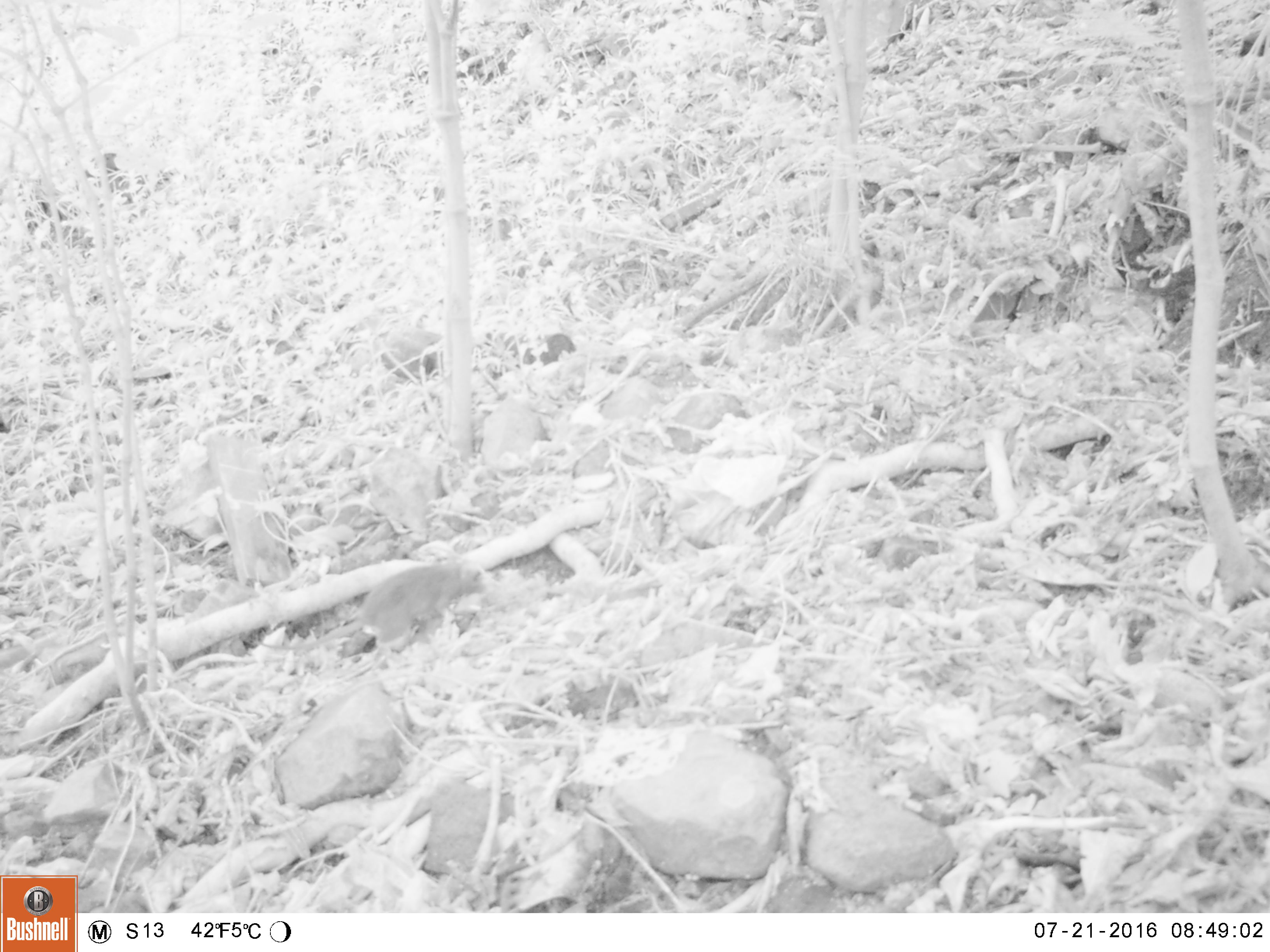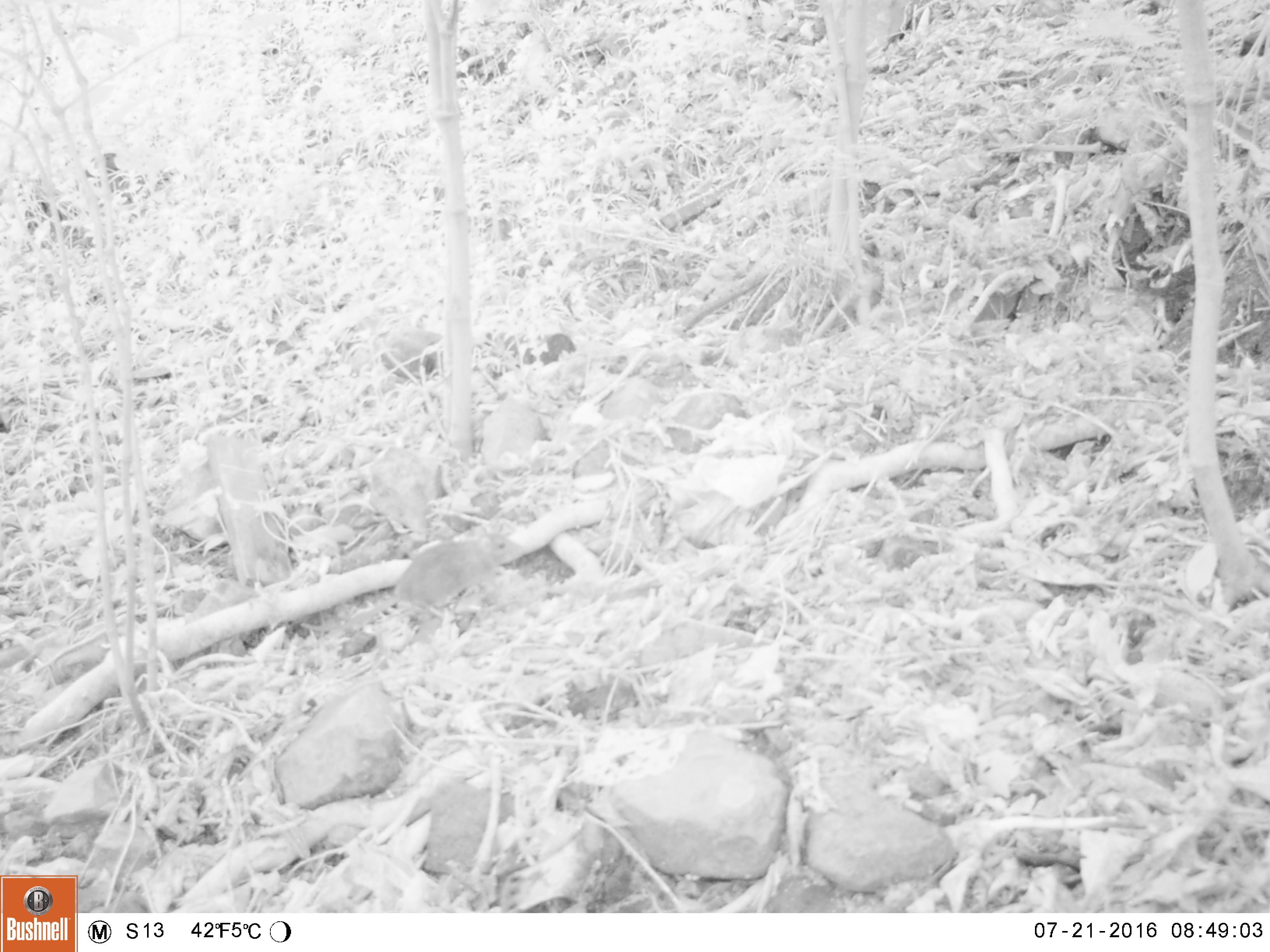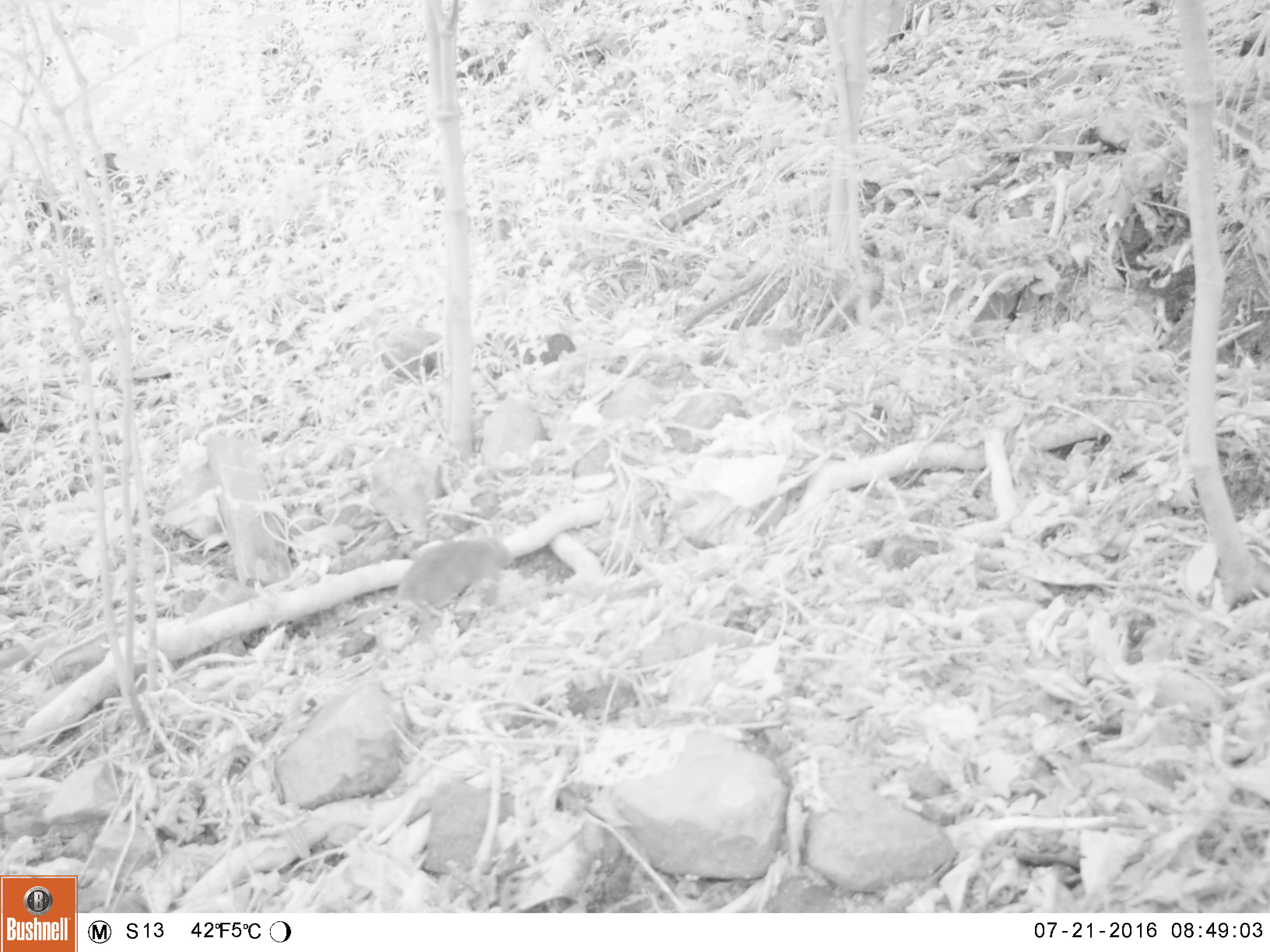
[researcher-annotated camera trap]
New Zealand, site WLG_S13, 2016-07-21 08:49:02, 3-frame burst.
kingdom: Animalia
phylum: Chordata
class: Mammalia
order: Rodentia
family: Muridae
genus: Rattus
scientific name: Rattus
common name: rat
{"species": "rat (Rattus)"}